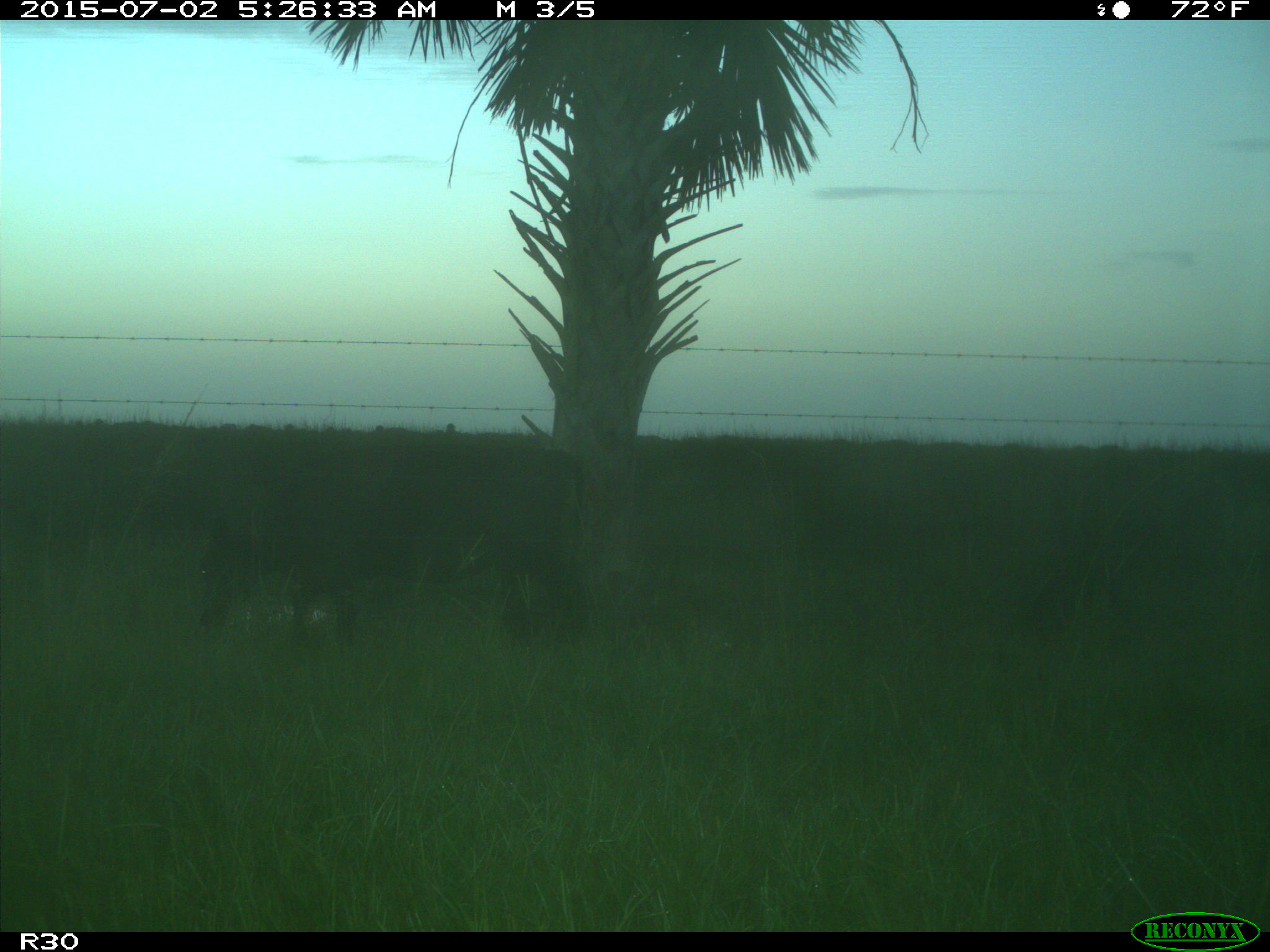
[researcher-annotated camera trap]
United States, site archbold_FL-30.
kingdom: Animalia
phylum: Chordata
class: Mammalia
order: Artiodactyla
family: Bovidae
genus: Bos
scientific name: Bos taurus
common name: domestic cow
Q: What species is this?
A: Bos taurus (domestic cow).